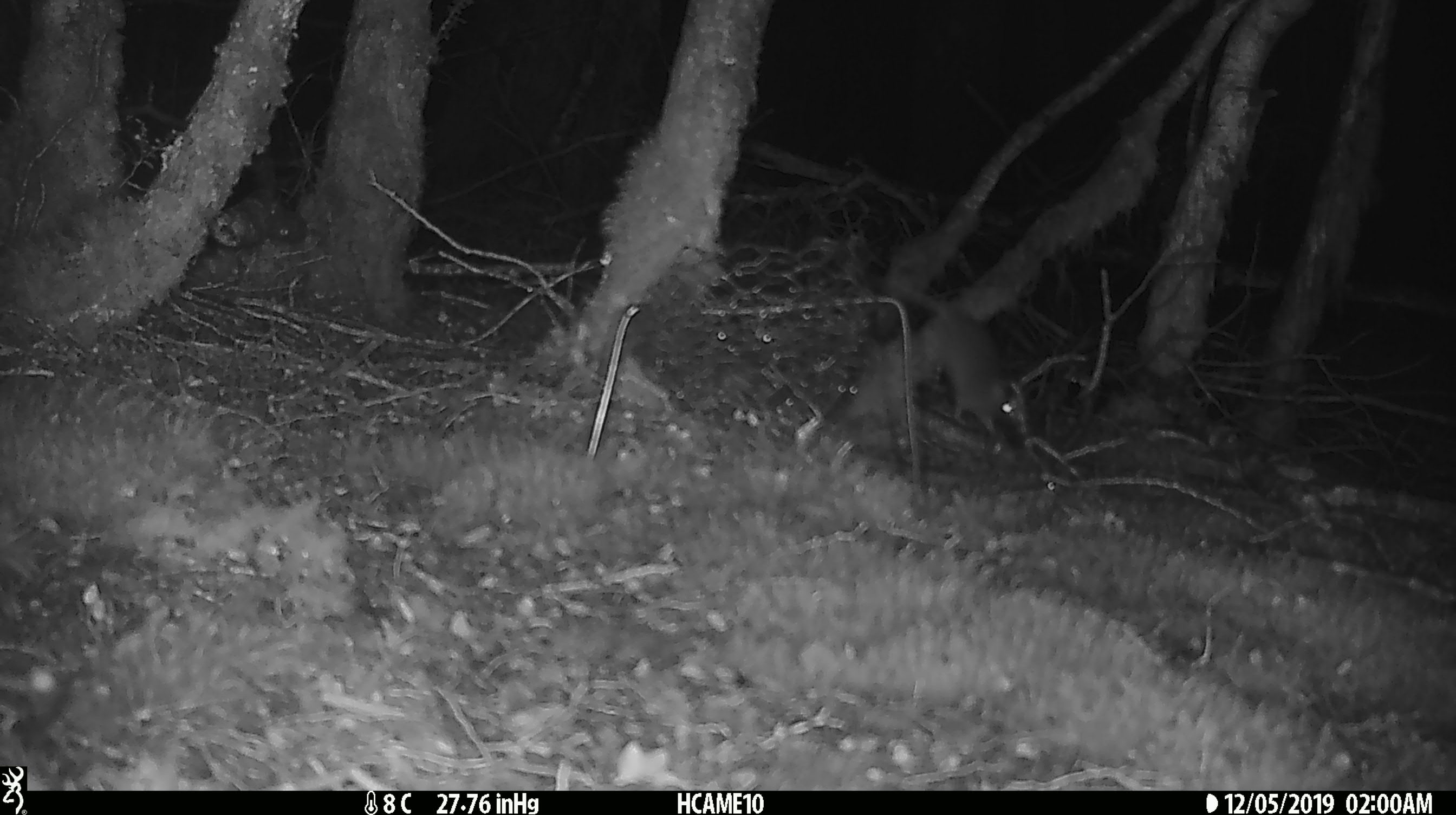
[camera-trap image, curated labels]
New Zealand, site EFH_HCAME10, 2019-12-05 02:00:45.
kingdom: Animalia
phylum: Chordata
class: Mammalia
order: Rodentia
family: Muridae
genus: Rattus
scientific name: Rattus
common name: rat